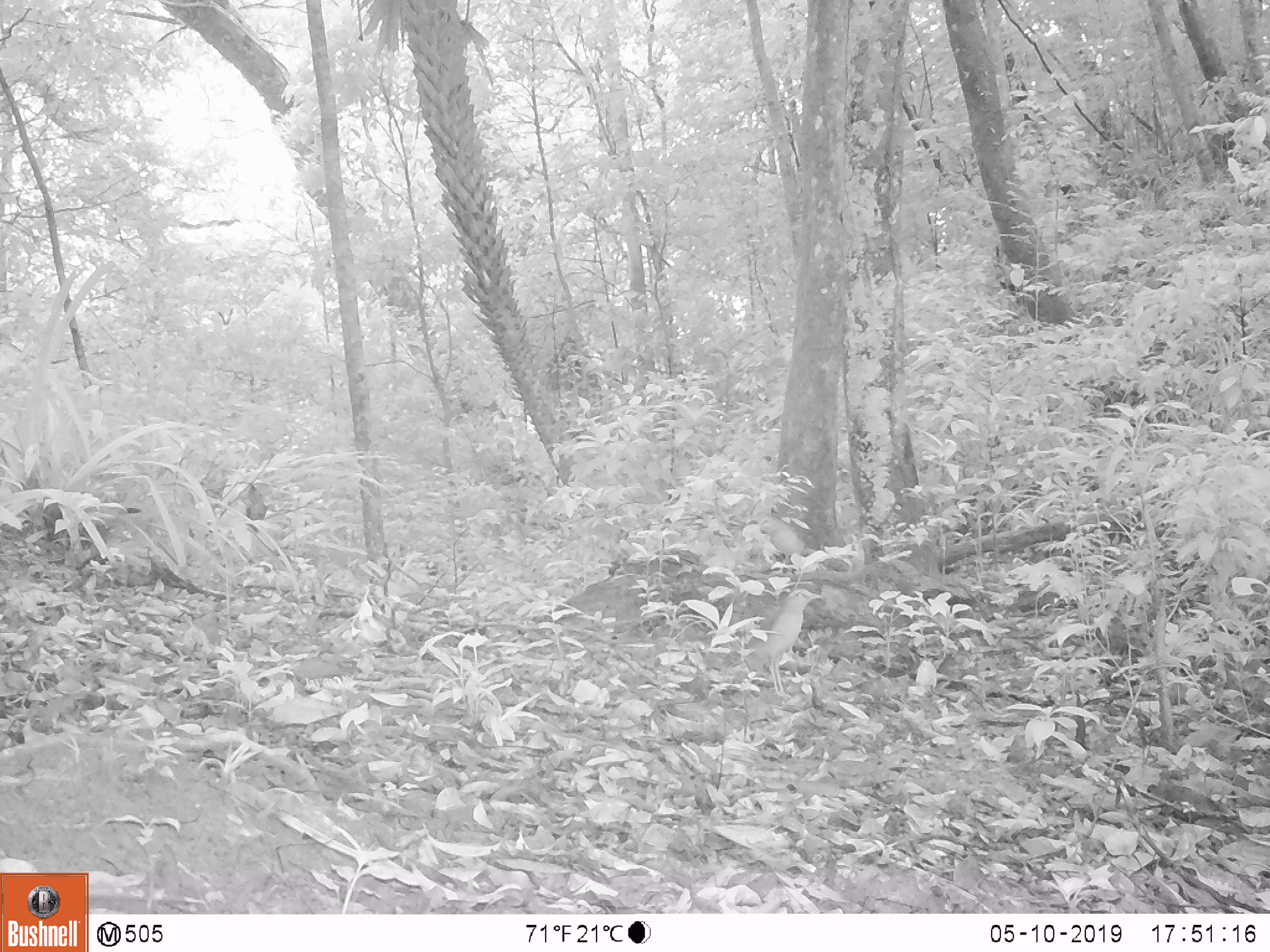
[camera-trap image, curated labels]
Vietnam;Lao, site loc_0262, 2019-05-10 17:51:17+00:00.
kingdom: Animalia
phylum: Chordata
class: Aves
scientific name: Aves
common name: bird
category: unidentified bird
Unidentified bird (bird) (Aves). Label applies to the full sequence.